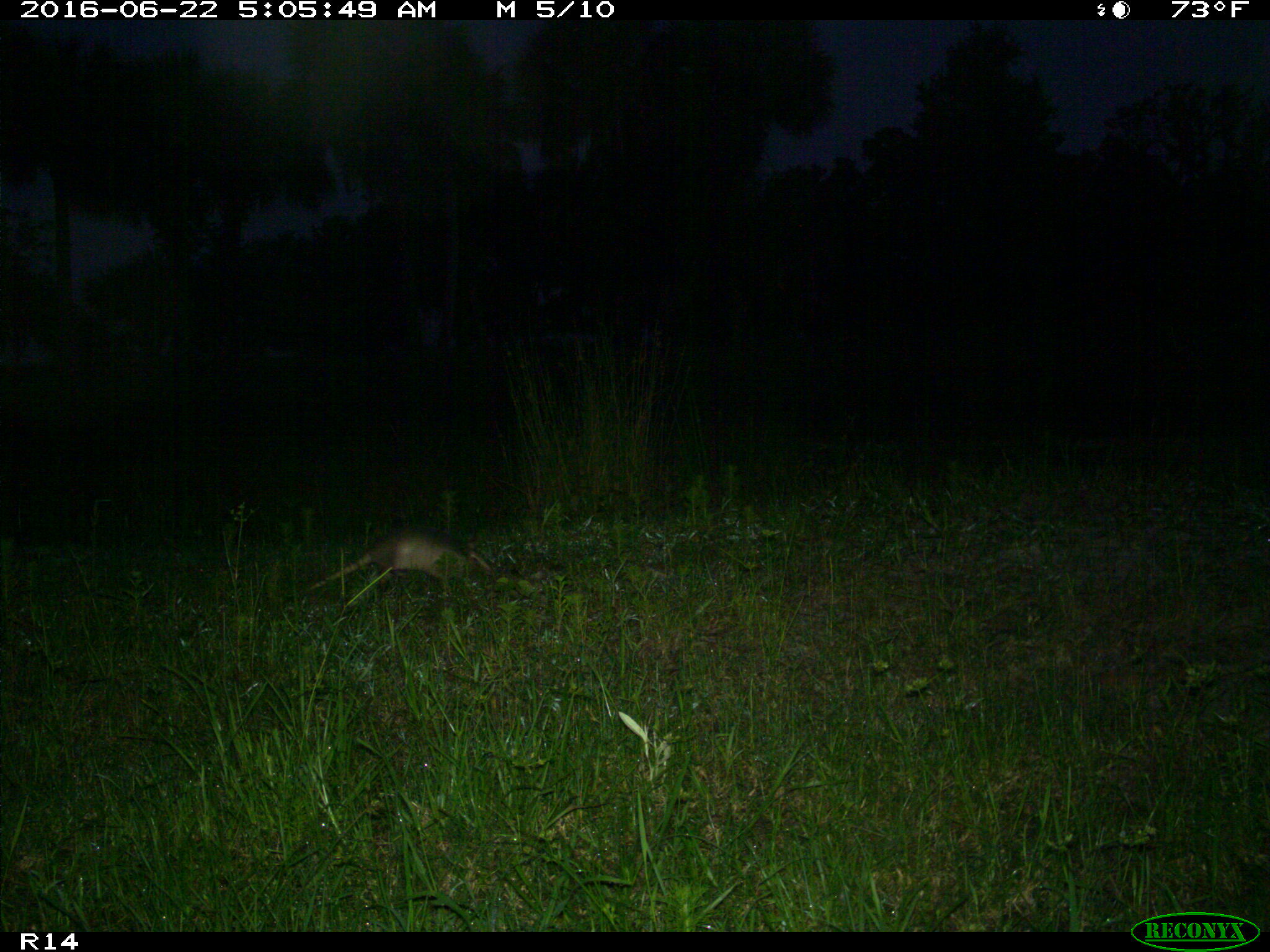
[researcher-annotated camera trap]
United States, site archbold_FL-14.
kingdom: Animalia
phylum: Chordata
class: Mammalia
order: Cingulata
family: Dasypodidae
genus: Dasypus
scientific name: Dasypus novemcinctus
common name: nine-banded armadillo